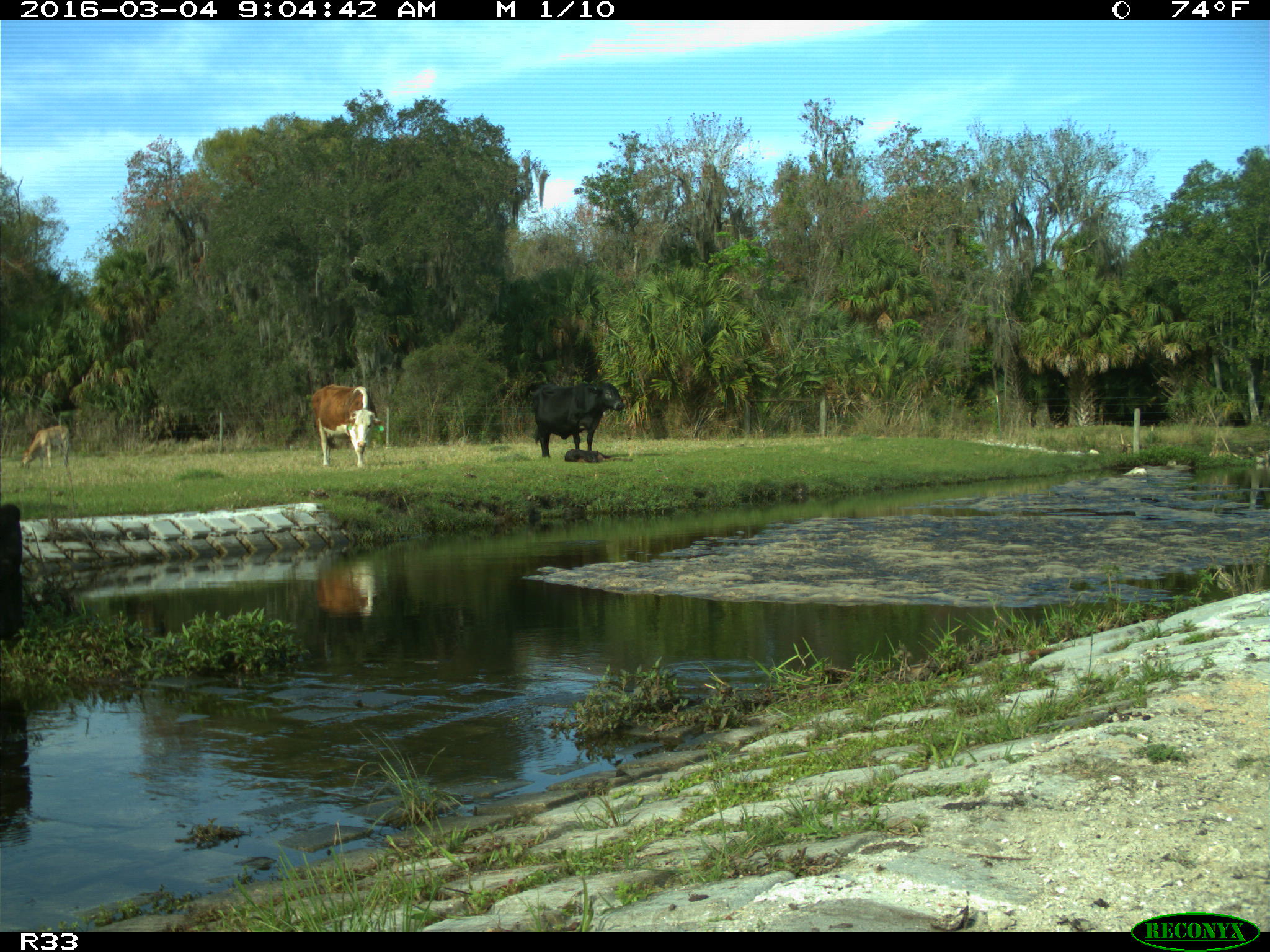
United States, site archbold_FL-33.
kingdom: Animalia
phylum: Chordata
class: Mammalia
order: Artiodactyla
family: Bovidae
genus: Bos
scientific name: Bos taurus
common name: domestic cow